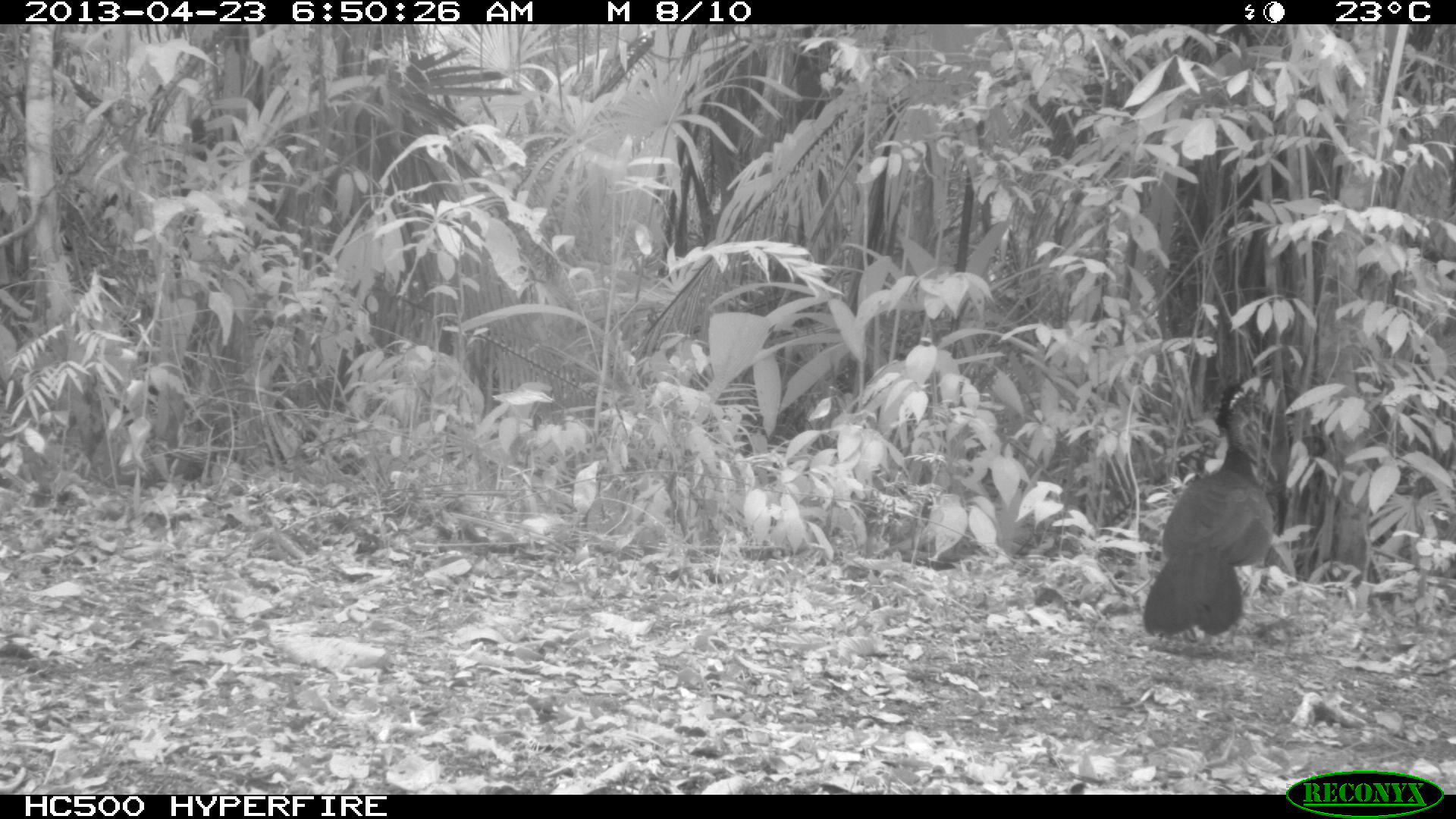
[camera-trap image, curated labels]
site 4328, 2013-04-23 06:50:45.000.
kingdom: Animalia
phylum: Chordata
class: Aves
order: Galliformes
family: Cracidae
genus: Crax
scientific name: Crax rubra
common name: great curassow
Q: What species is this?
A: Crax rubra (great curassow).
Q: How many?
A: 1.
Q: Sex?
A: Female.